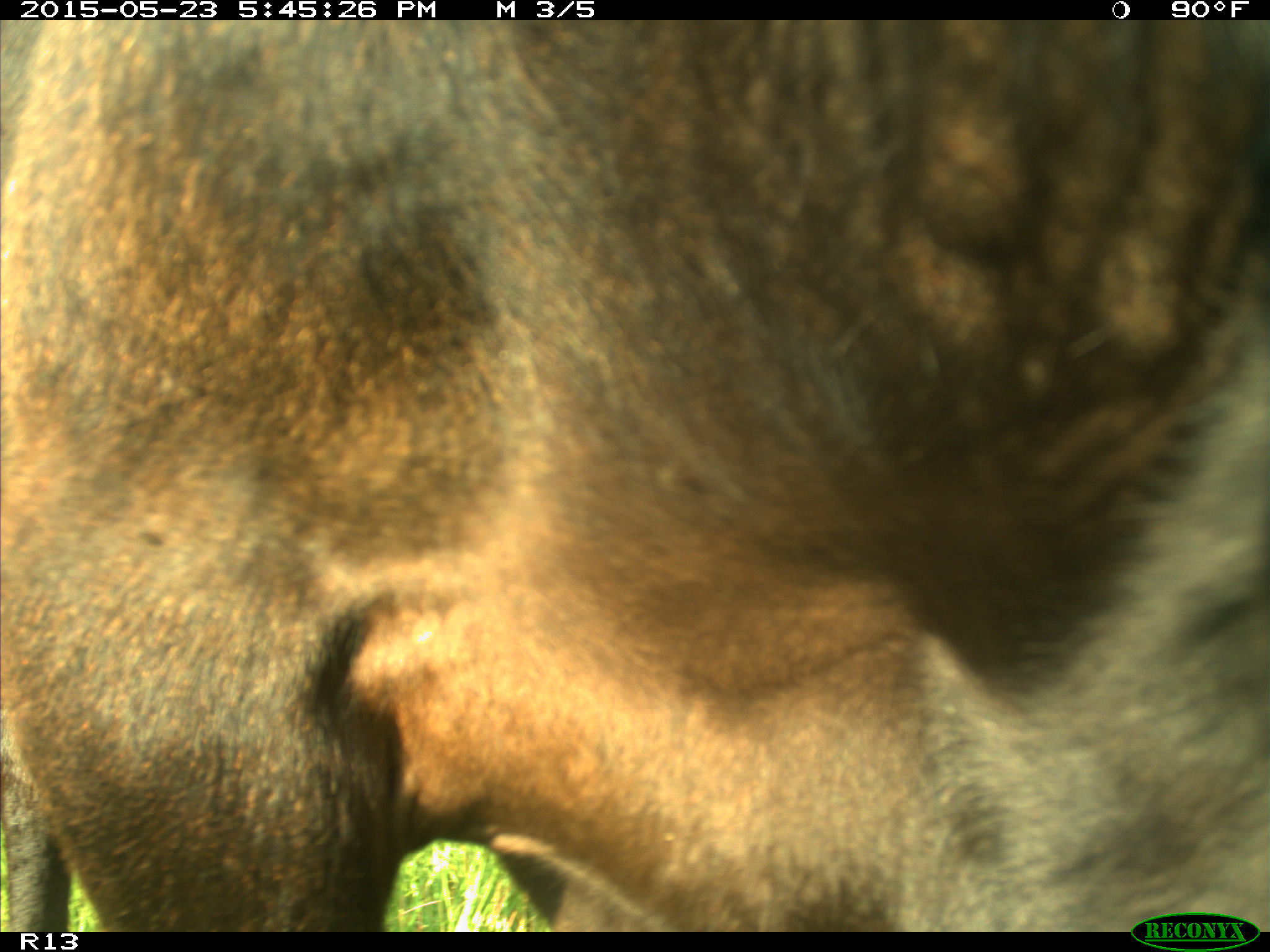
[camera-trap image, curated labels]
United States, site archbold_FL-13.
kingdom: Animalia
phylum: Chordata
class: Mammalia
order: Artiodactyla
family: Bovidae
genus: Bos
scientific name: Bos taurus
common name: domestic cow